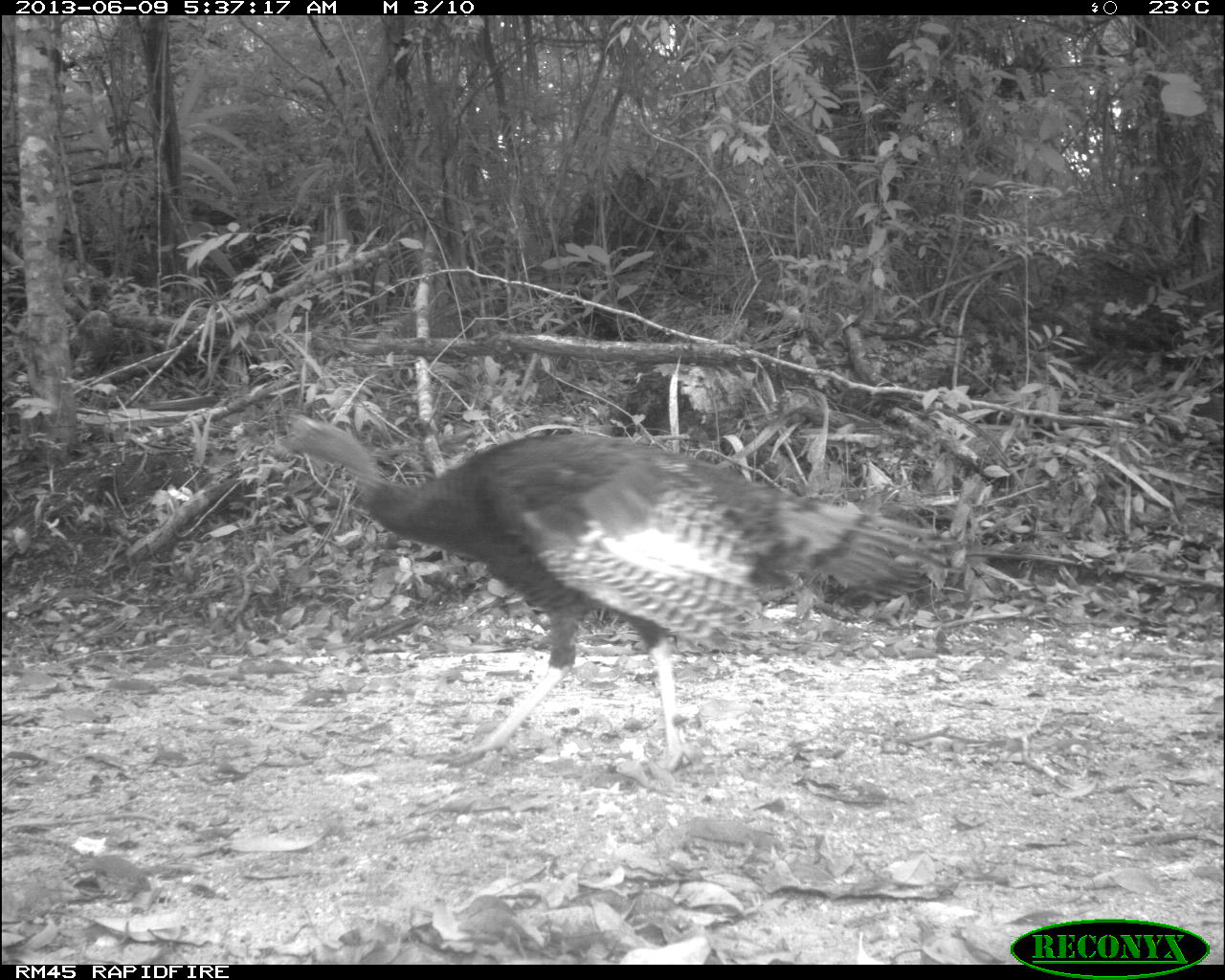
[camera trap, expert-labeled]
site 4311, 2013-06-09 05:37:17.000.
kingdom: Animalia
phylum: Chordata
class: Aves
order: Galliformes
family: Phasianidae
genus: Meleagris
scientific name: Meleagris ocellata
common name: ocellated turkey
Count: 1.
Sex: male.